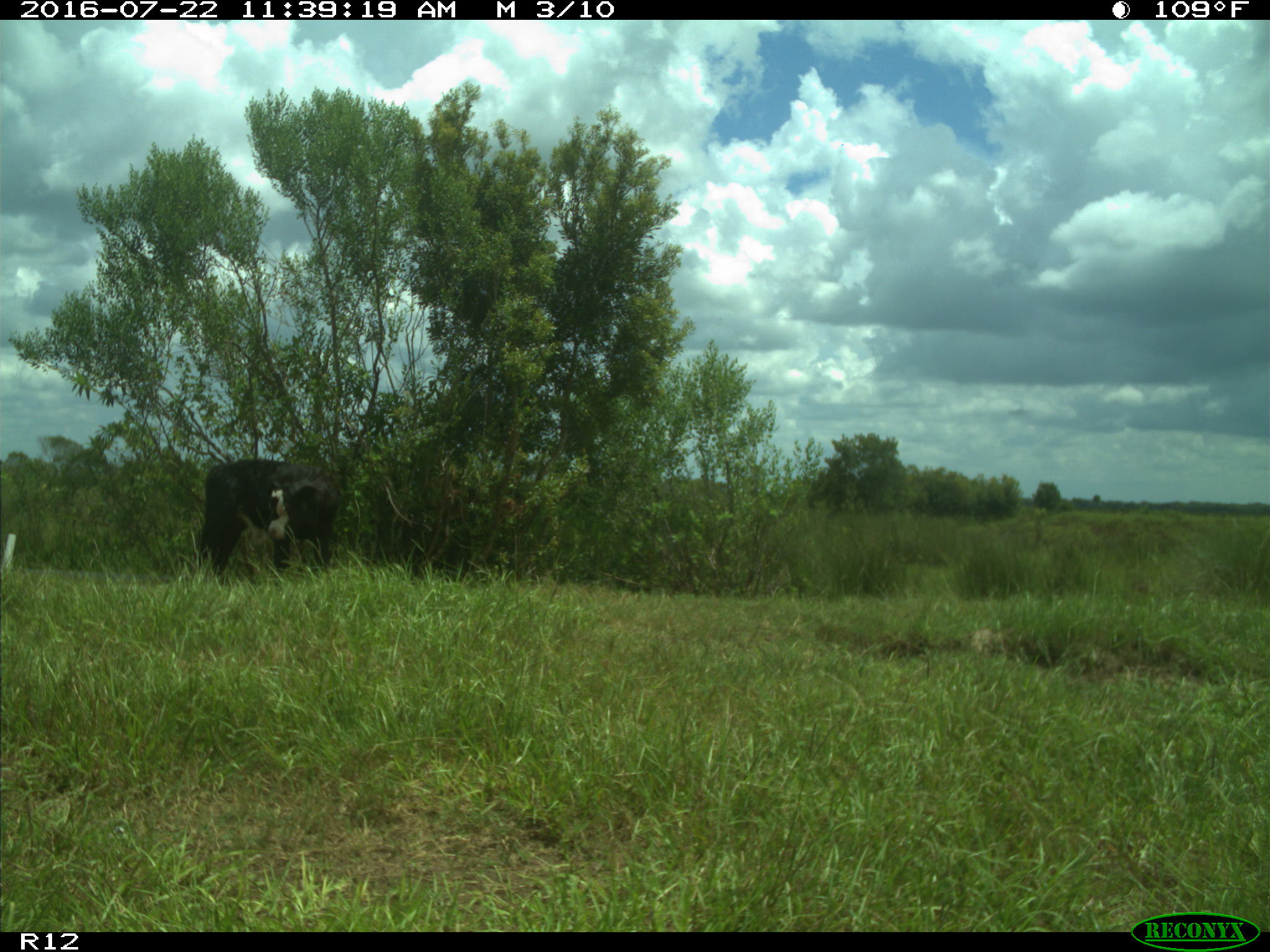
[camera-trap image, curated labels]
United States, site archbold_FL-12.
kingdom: Animalia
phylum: Chordata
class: Mammalia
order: Artiodactyla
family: Bovidae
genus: Bos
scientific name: Bos taurus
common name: domestic cow